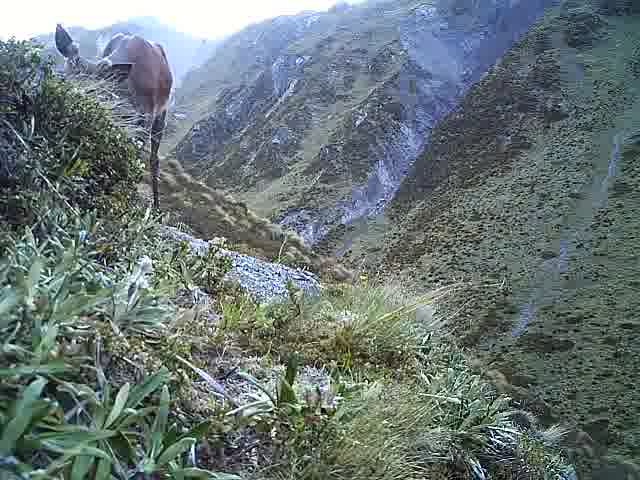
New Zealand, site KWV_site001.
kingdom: Animalia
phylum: Chordata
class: Mammalia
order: Artiodactyla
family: Cervidae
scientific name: Cervidae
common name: deer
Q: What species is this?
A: Deer (Cervidae).